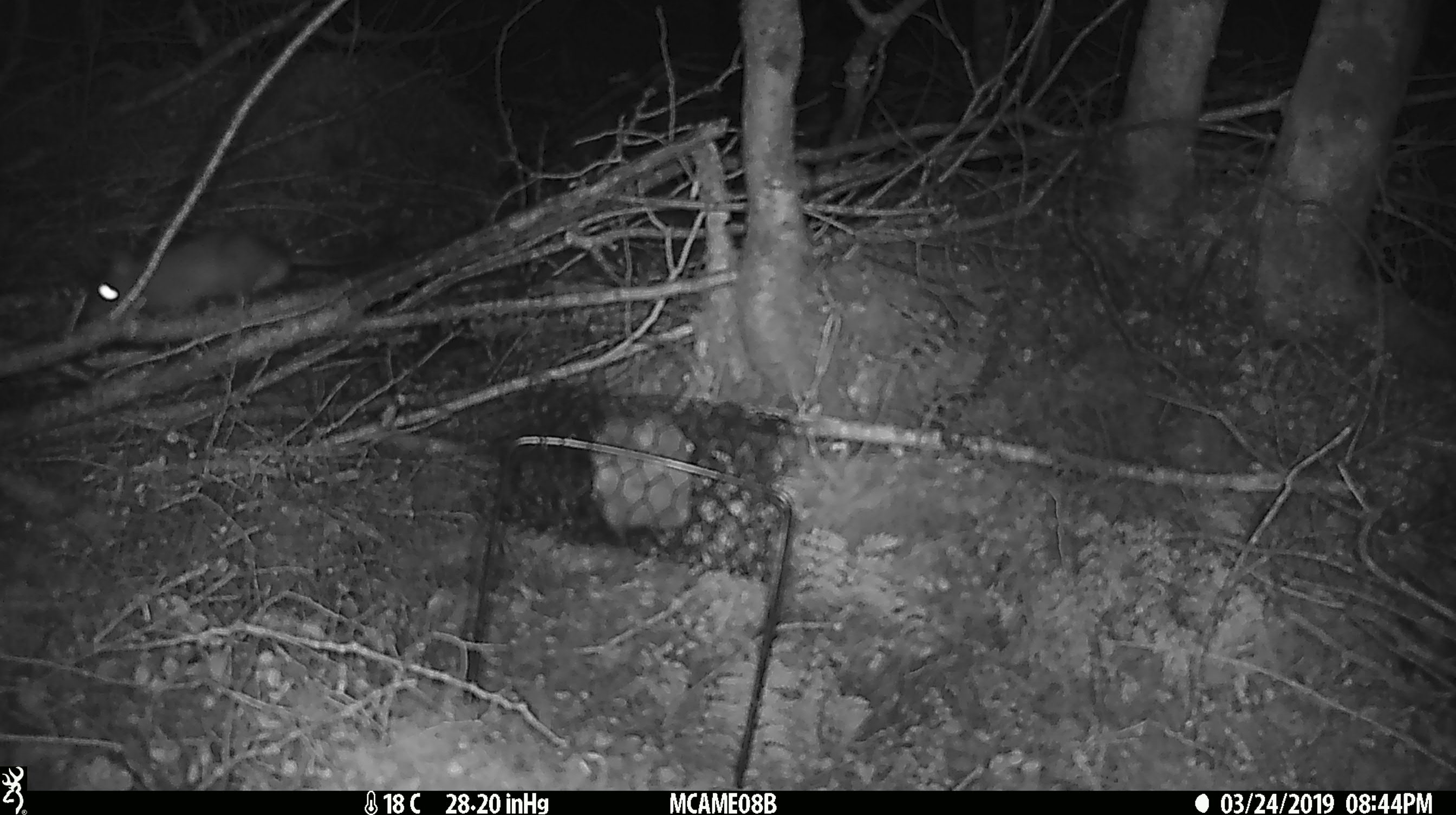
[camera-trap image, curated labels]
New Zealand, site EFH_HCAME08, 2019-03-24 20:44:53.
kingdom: Animalia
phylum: Chordata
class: Mammalia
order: Rodentia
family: Muridae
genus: Rattus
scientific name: Rattus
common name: rat